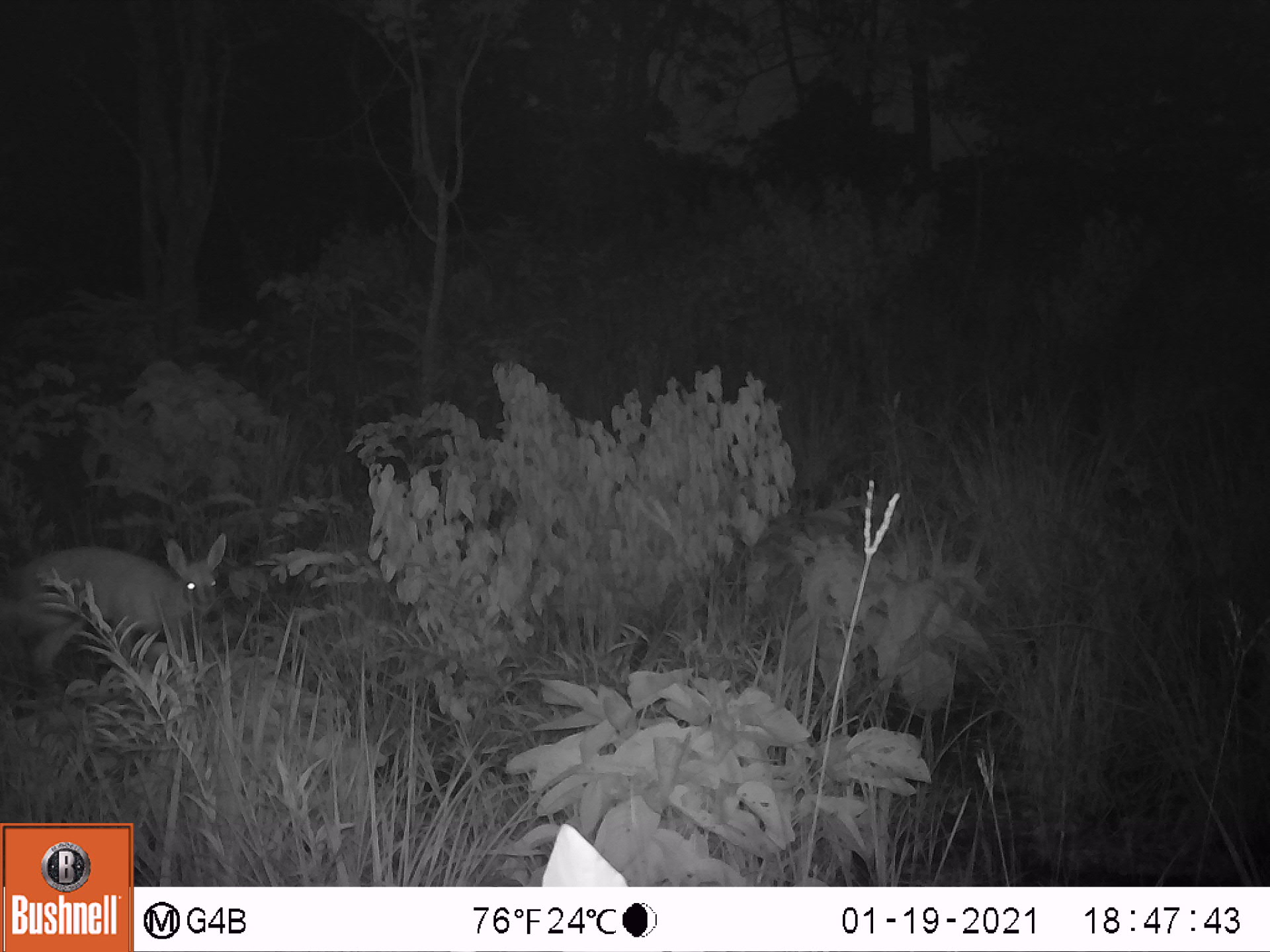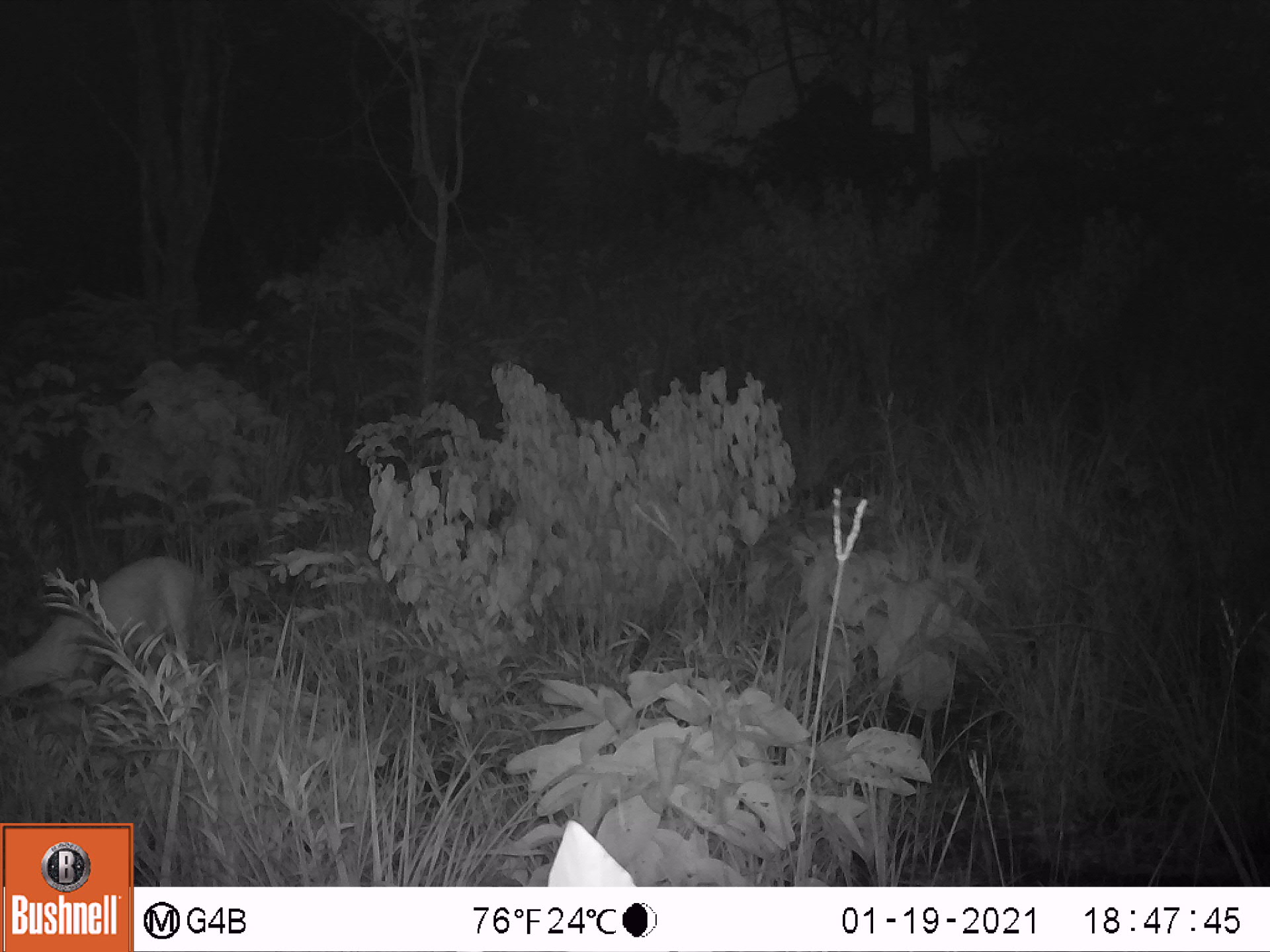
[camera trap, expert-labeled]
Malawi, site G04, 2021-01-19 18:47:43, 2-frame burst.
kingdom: Animalia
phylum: Chordata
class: Mammalia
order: Artiodactyla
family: Bovidae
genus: Sylvicapra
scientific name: Sylvicapra grimmia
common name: common duiker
Common duiker (Sylvicapra grimmia), count 1.